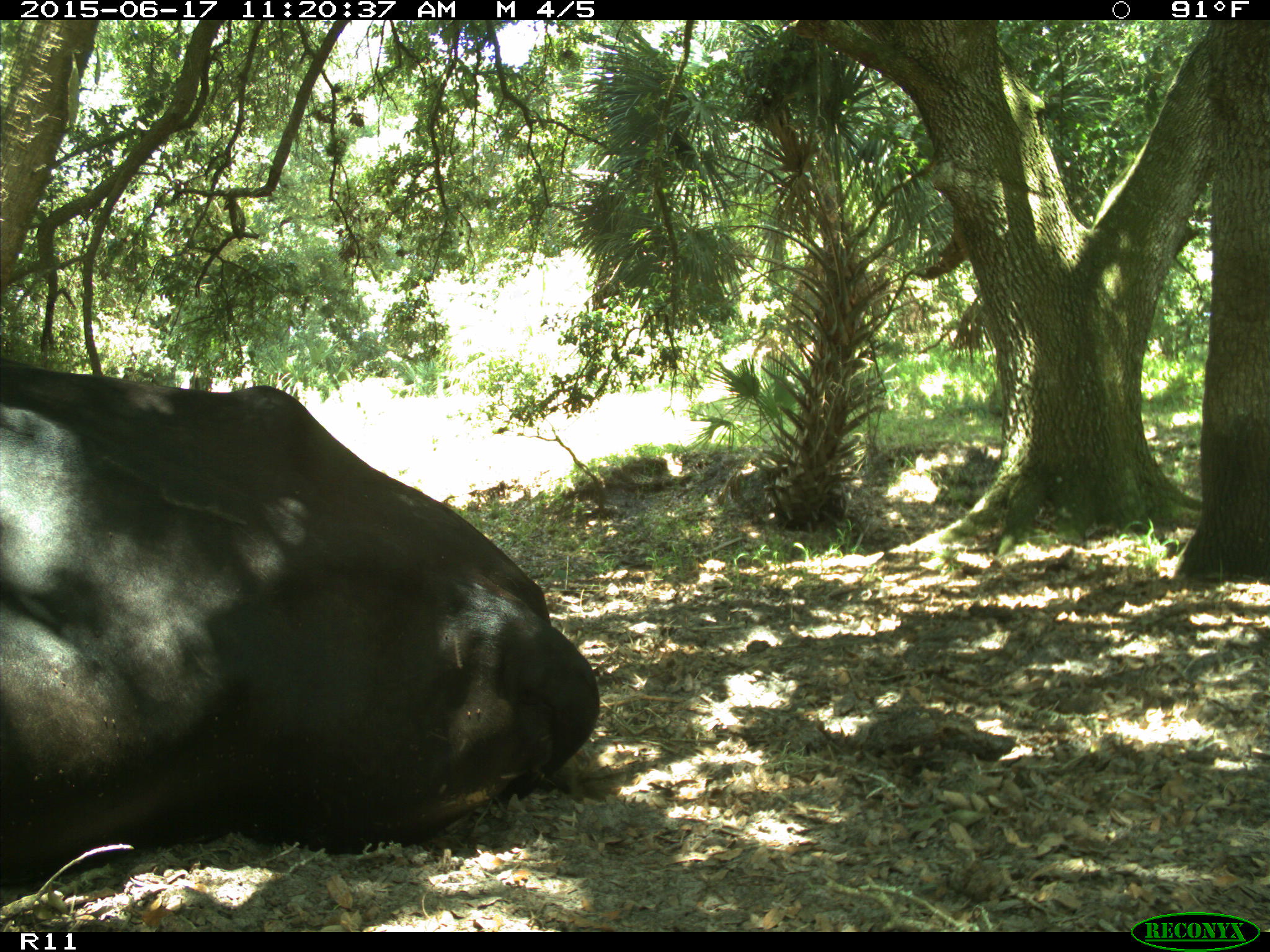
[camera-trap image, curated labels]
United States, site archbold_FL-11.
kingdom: Animalia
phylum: Chordata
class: Mammalia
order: Artiodactyla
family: Bovidae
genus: Bos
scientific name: Bos taurus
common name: domestic cow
Bos taurus (domestic cow).